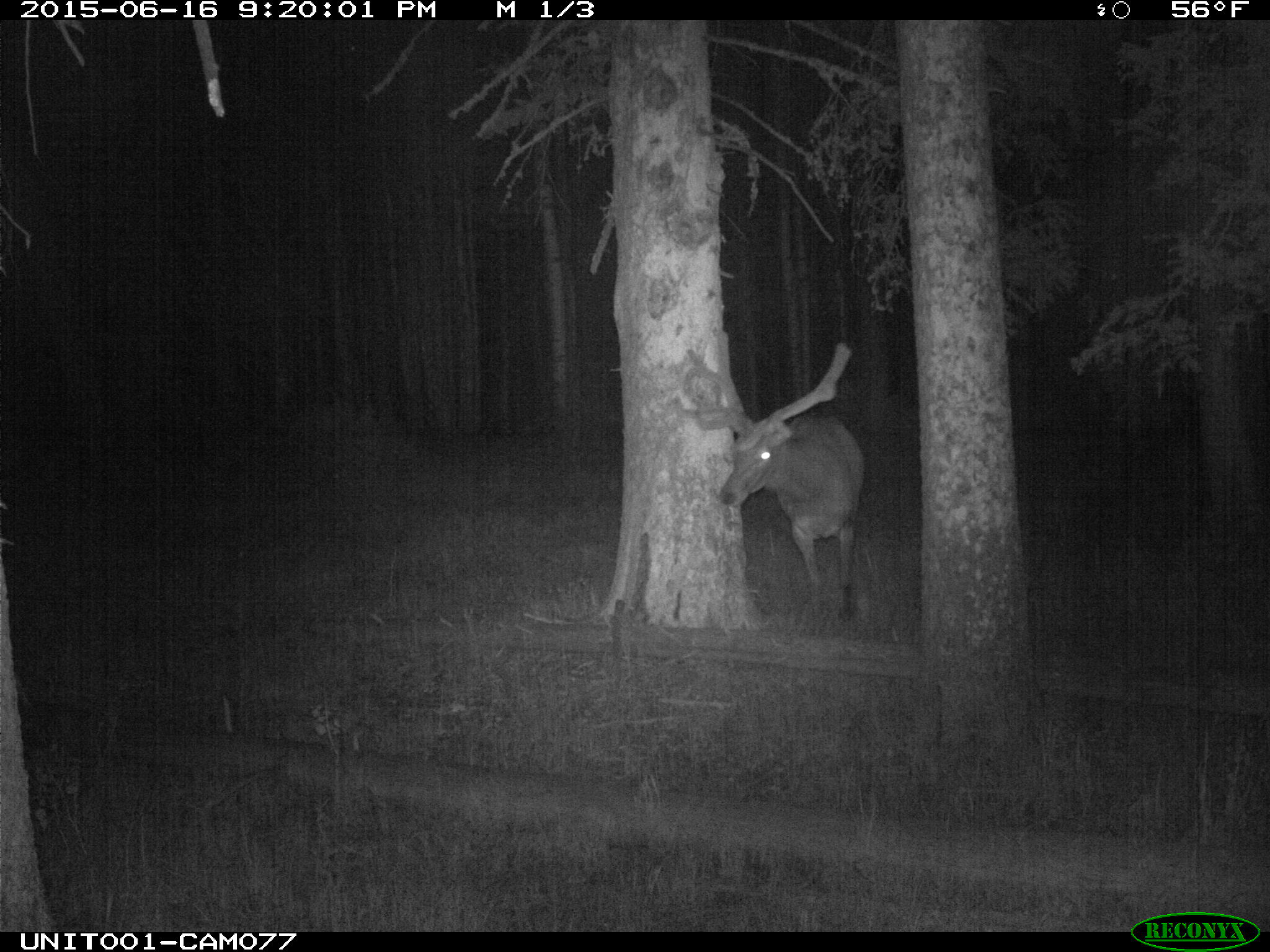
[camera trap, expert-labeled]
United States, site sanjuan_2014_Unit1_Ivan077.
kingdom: Animalia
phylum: Chordata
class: Mammalia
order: Artiodactyla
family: Cervidae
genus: Cervus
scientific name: Cervus elaphus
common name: red deer